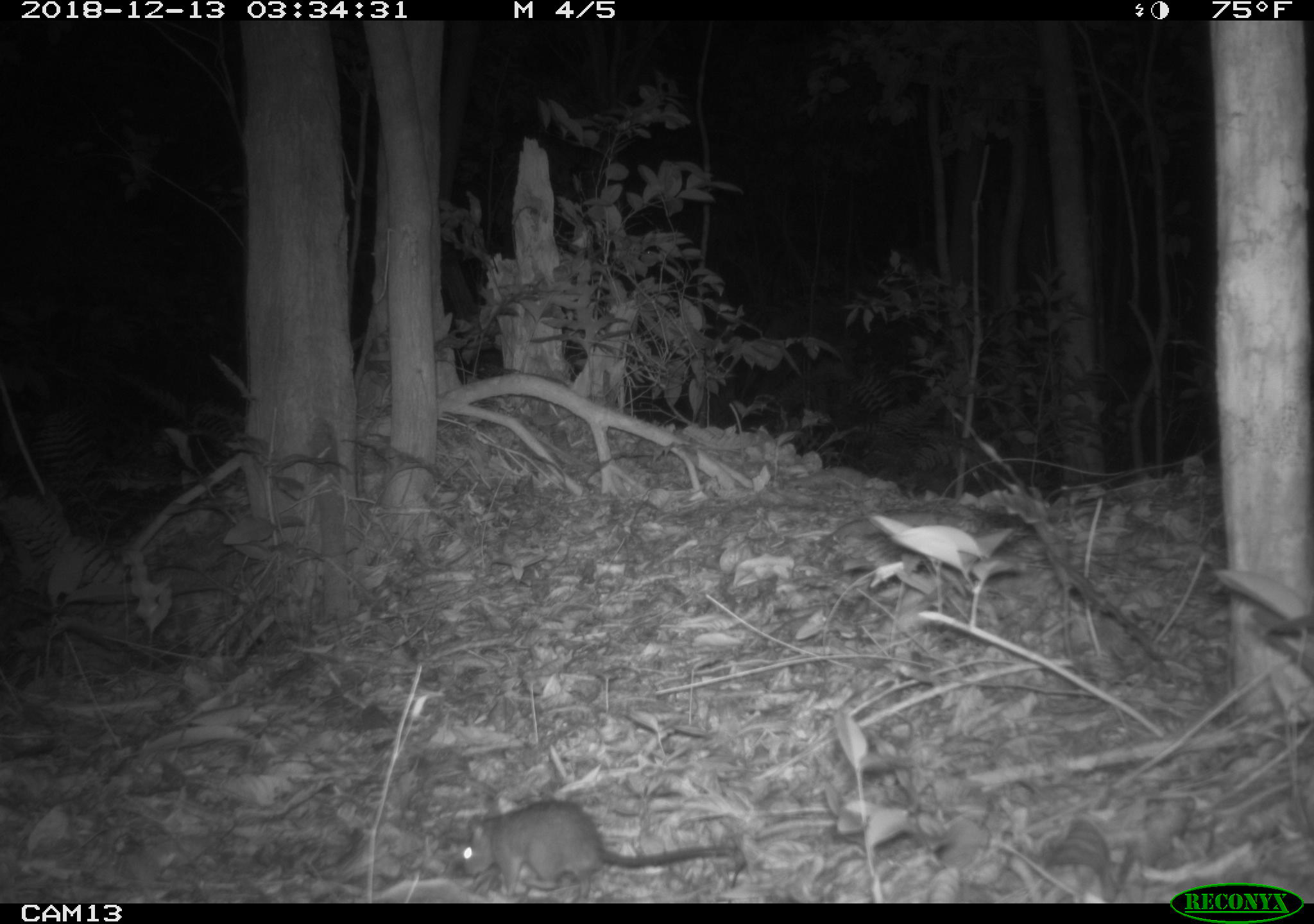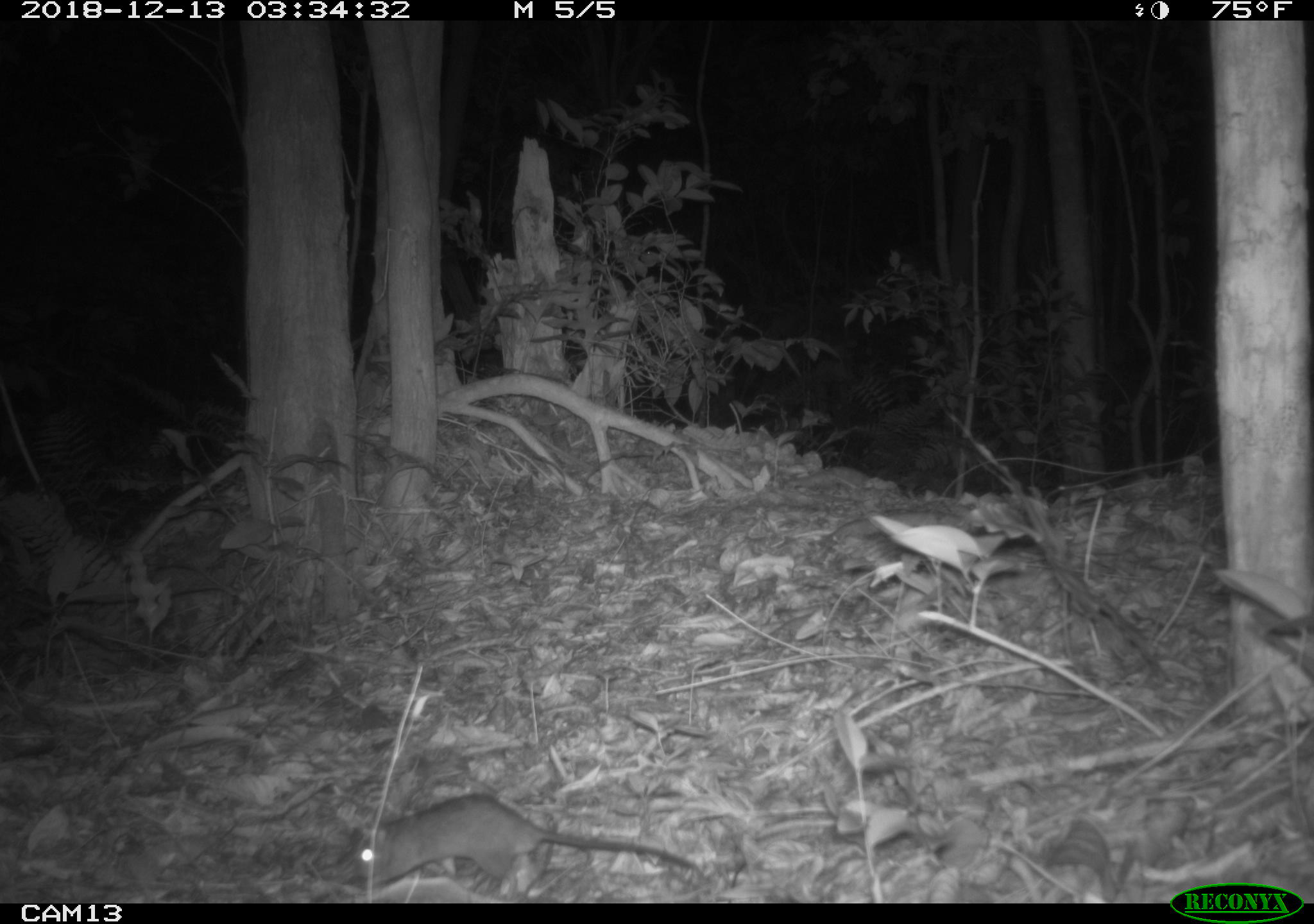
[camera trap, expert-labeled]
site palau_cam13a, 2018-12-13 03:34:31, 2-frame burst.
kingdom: Animalia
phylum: Chordata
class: Mammalia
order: Rodentia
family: Muridae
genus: Rattus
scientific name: Rattus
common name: rat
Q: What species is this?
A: Rat (Rattus).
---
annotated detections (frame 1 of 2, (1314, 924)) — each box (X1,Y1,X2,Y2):
rat: (455,801,733,899)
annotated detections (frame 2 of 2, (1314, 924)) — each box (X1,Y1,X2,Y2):
rat: (343,794,706,899)